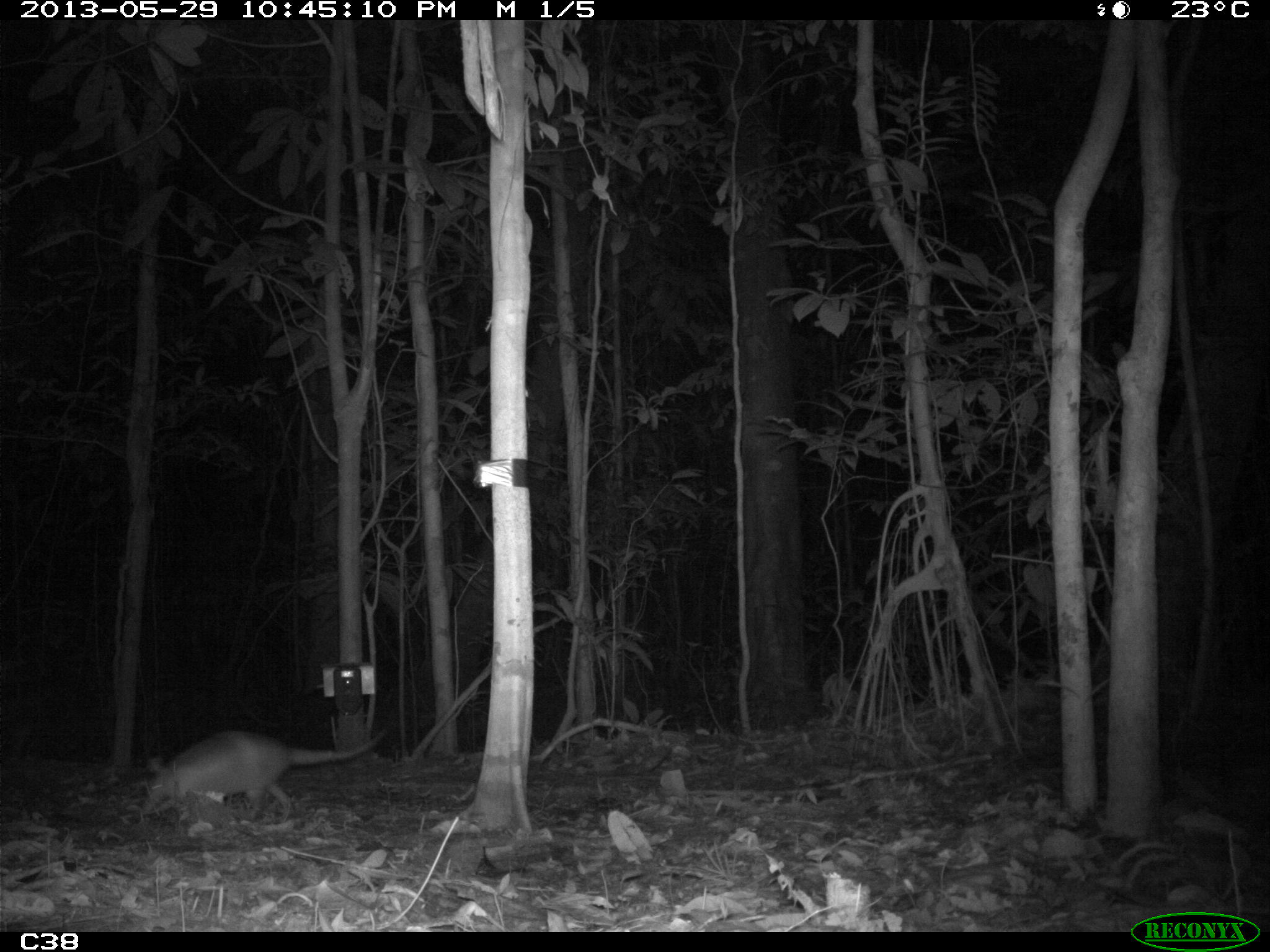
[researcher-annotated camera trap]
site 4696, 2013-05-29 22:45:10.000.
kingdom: Animalia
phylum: Chordata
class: Mammalia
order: Cingulata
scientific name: Cingulata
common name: armadillo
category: unknown armadillo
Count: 1.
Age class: adult.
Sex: male.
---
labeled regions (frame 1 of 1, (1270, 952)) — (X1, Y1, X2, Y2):
unknown armadillo: (139, 729, 386, 815)